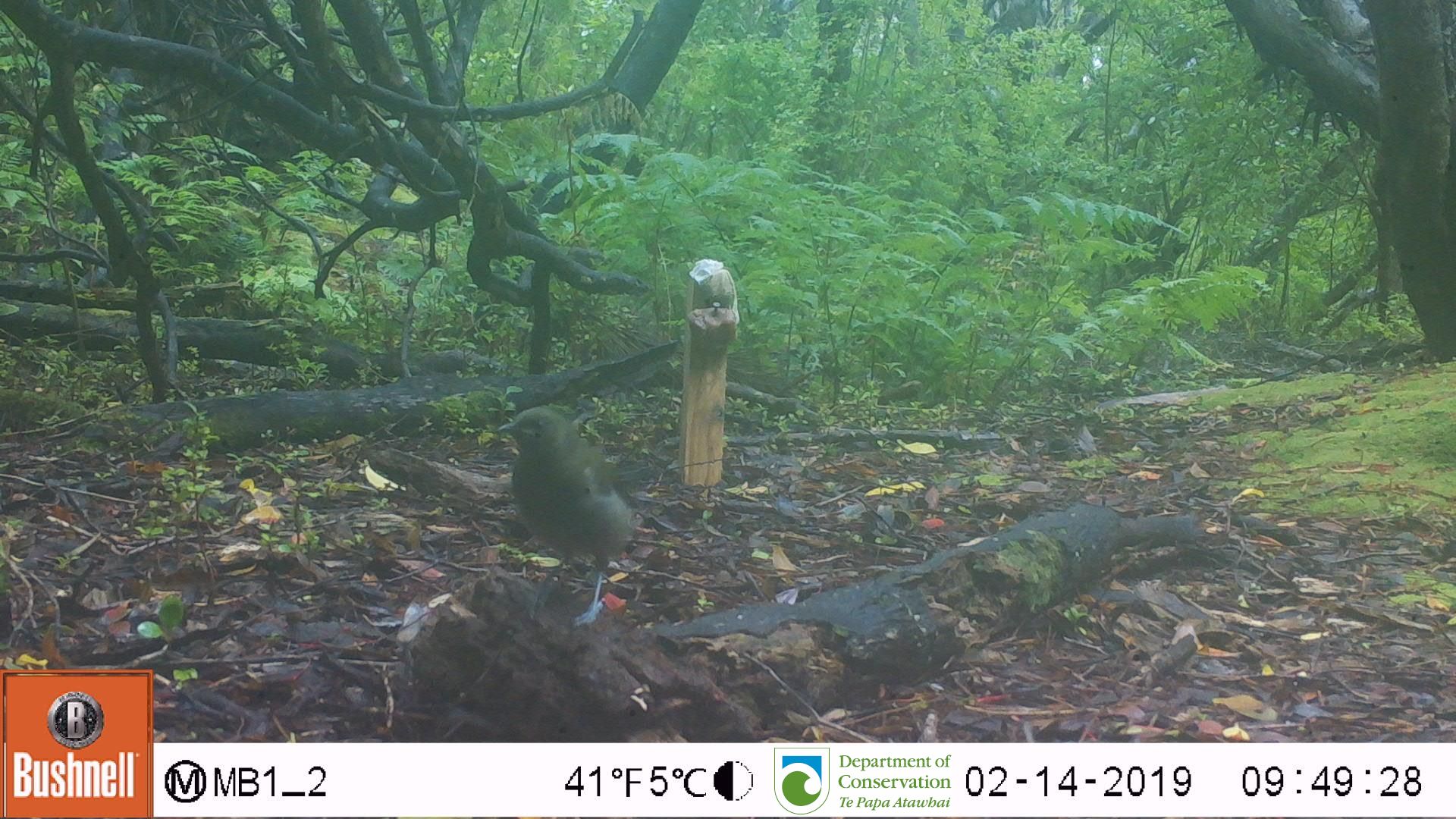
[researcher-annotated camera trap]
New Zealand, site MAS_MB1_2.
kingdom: Animalia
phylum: Chordata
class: Aves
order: Passeriformes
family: Meliphagidae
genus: Anthornis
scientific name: Anthornis melanura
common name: new zealand bellbird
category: bellbird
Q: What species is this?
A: Bellbird (new zealand bellbird) (Anthornis melanura).